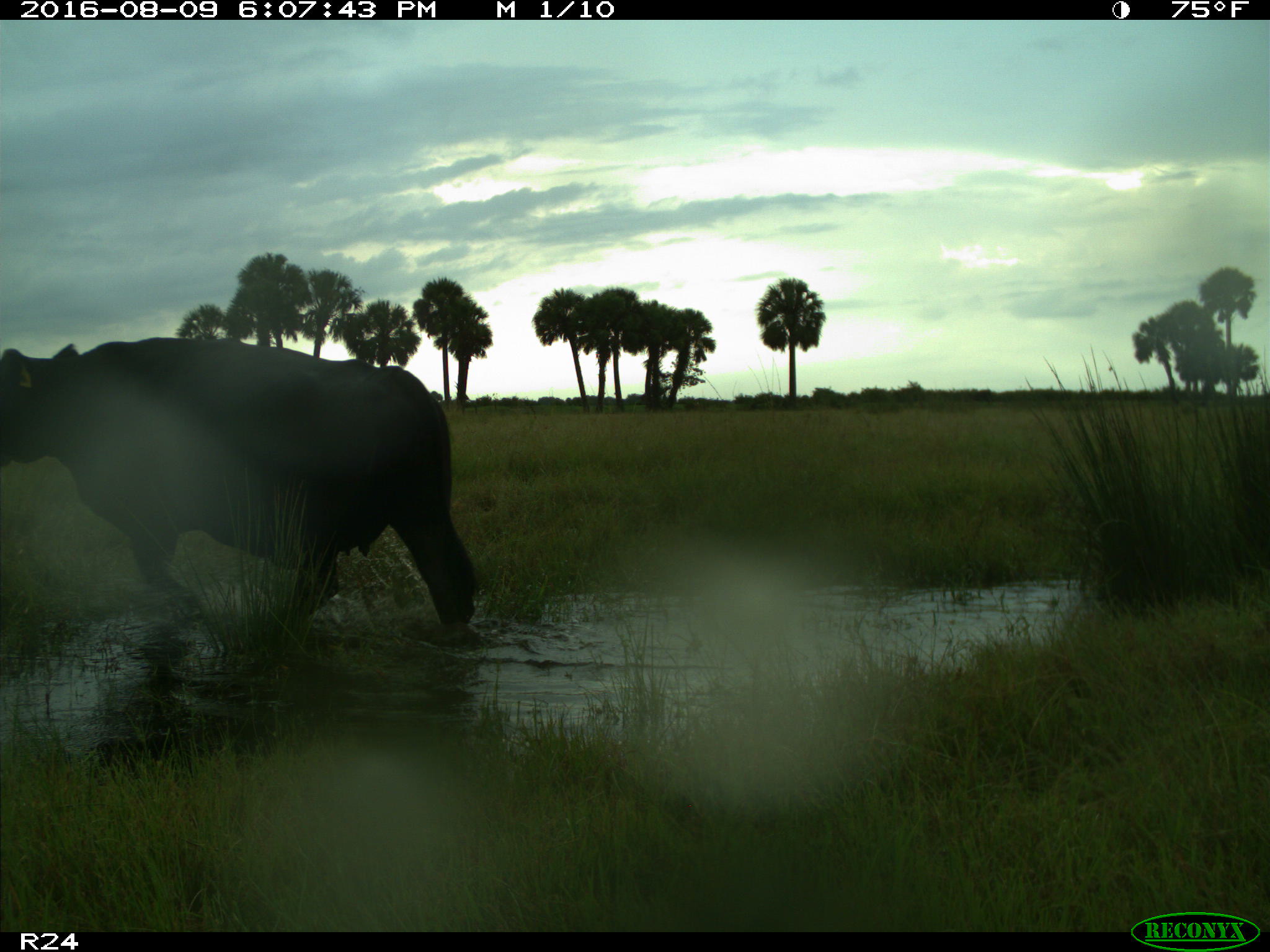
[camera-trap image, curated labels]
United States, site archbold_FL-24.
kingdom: Animalia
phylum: Chordata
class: Mammalia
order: Artiodactyla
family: Bovidae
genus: Bos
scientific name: Bos taurus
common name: domestic cow